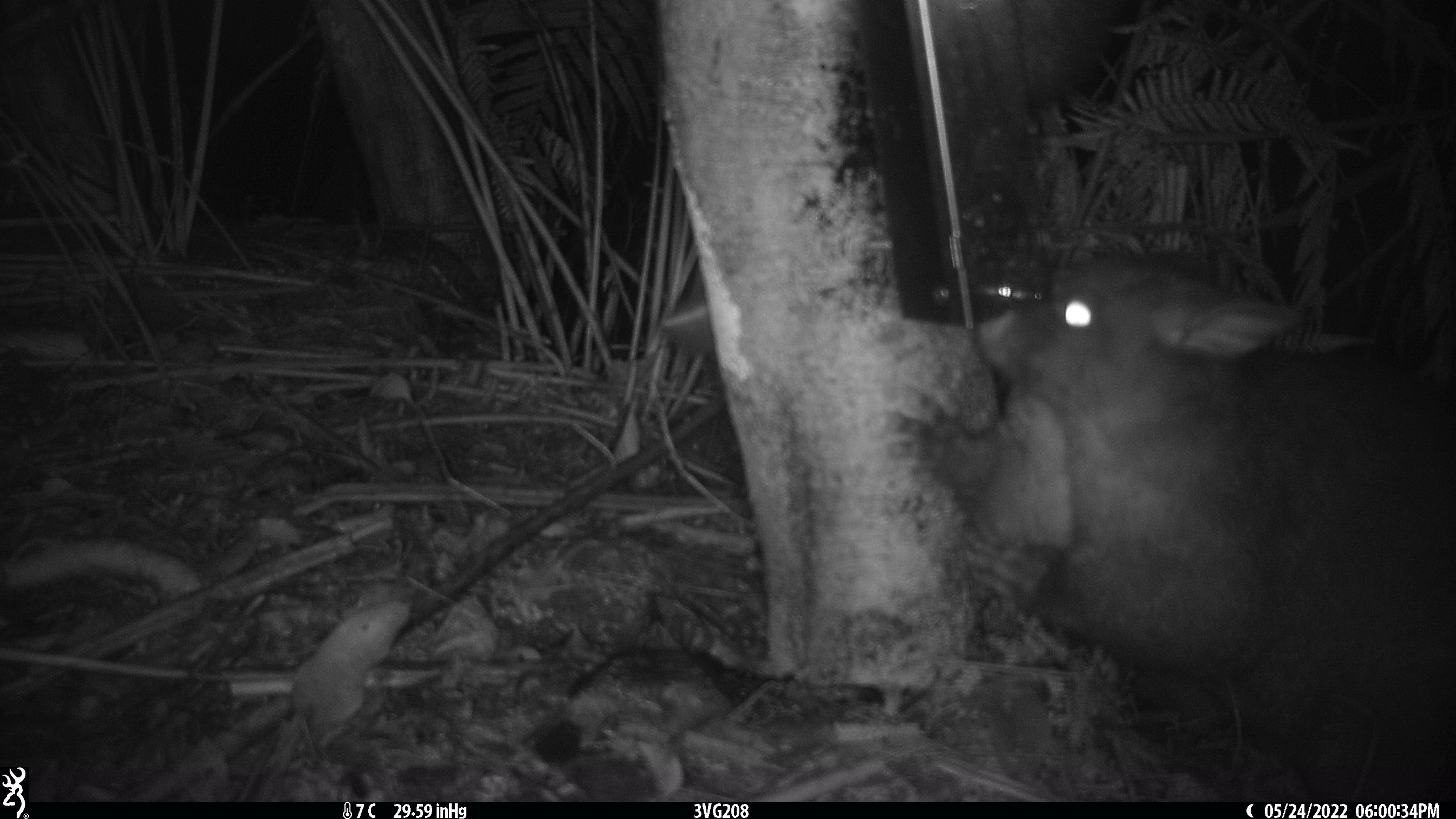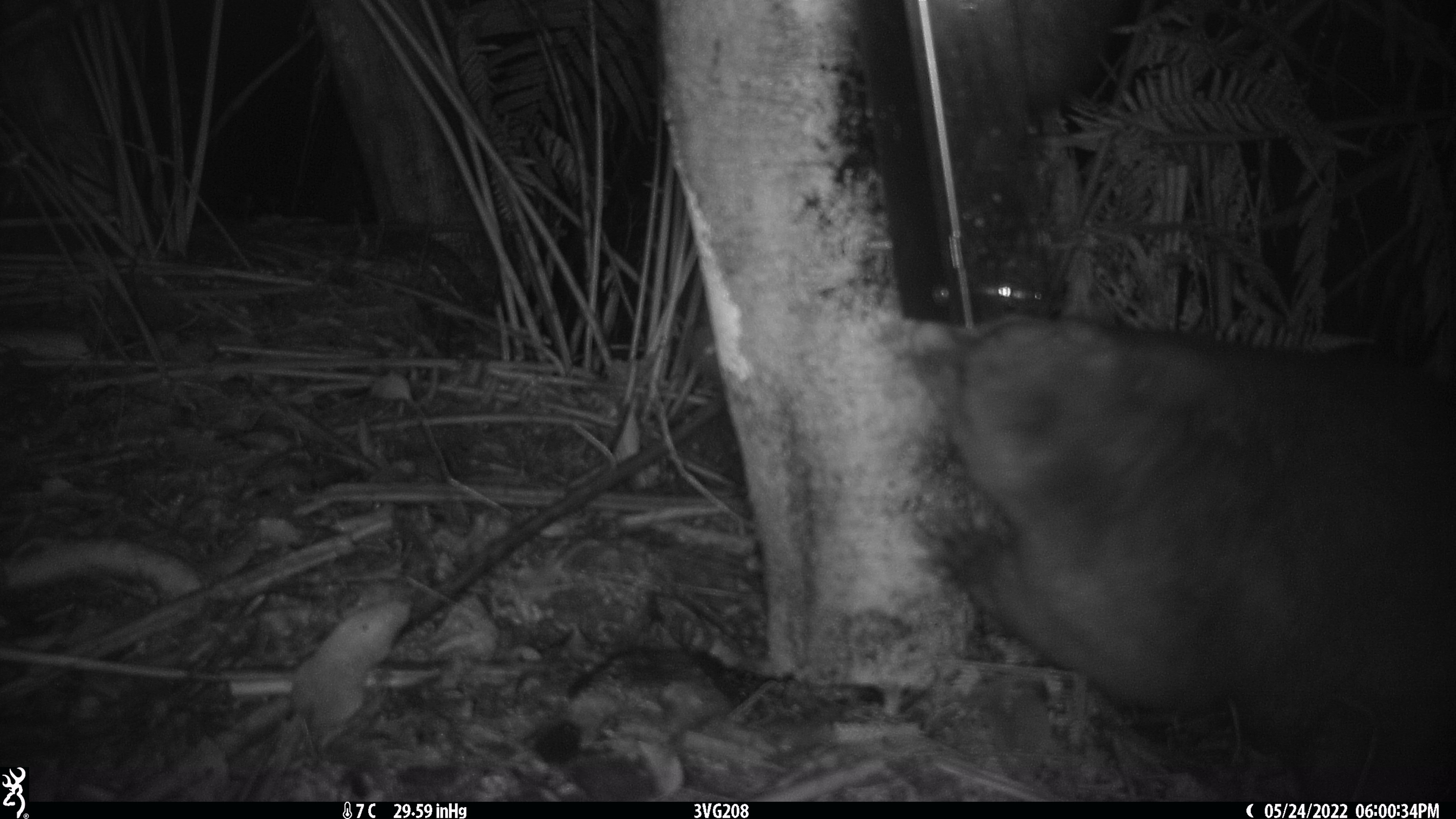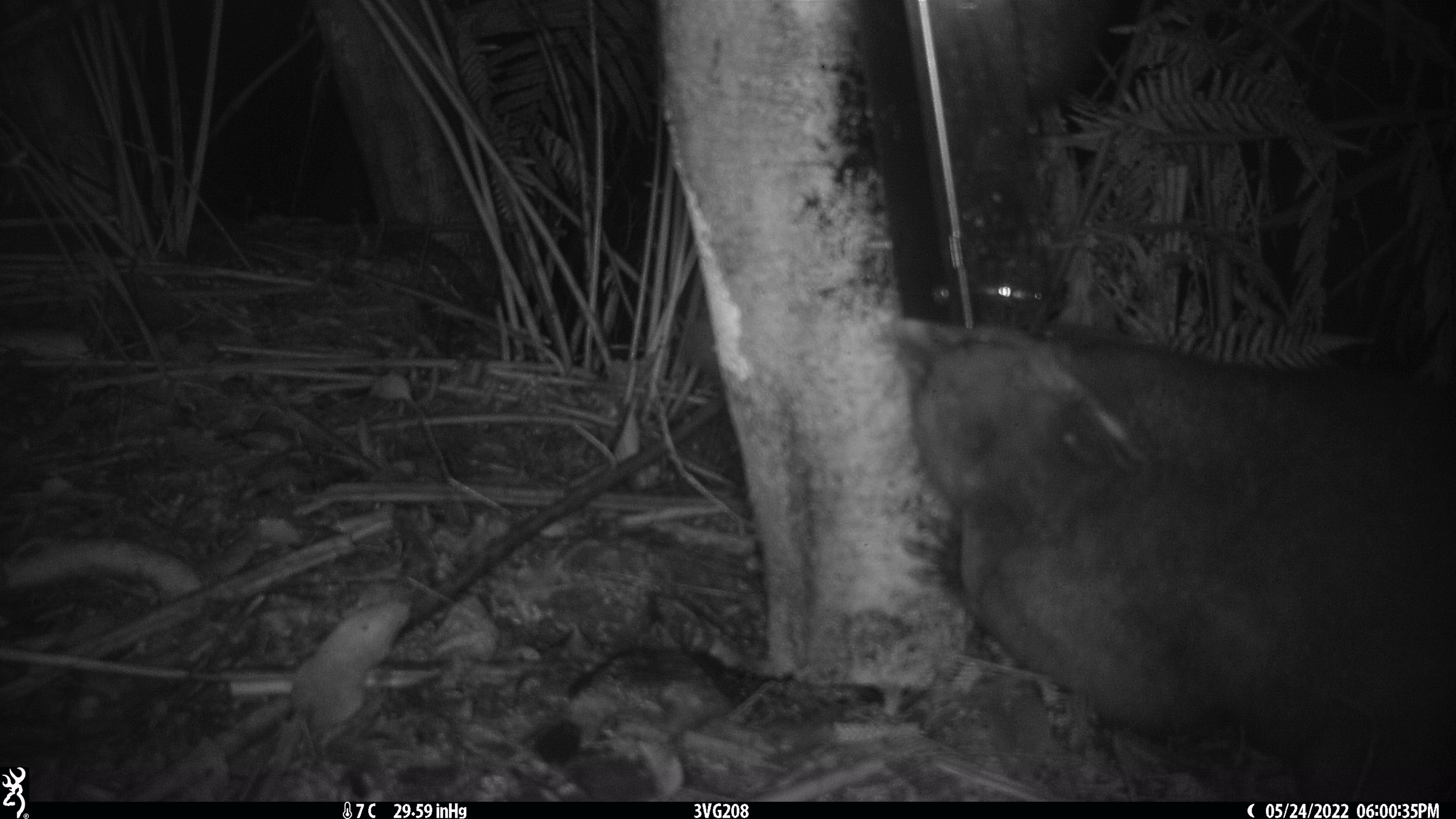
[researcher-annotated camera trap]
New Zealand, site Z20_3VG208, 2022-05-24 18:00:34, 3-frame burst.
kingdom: Animalia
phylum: Chordata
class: Mammalia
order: Diprotodontia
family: Phalangeridae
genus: Trichosurus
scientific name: Trichosurus vulpecula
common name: common brushtail possum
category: possum